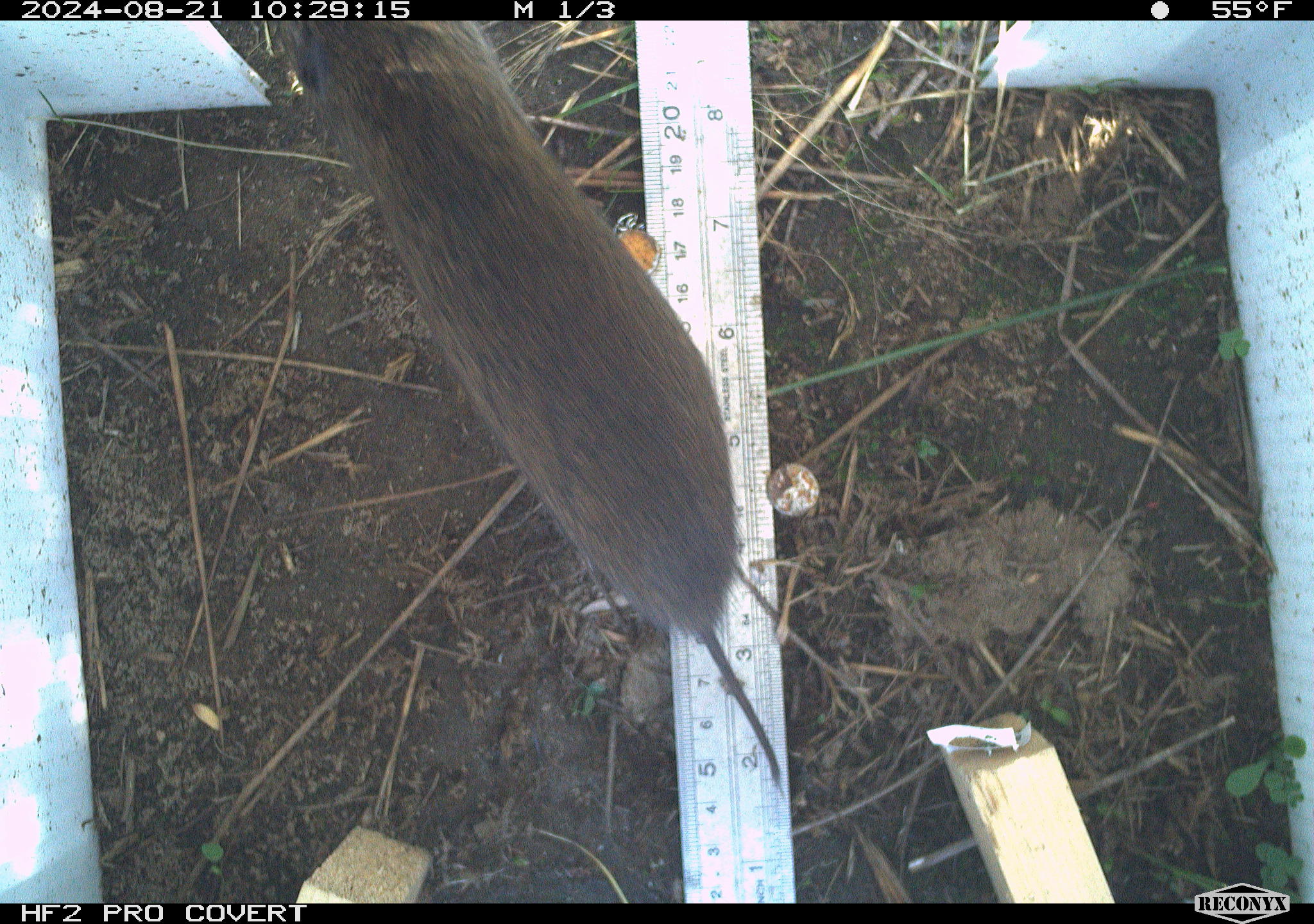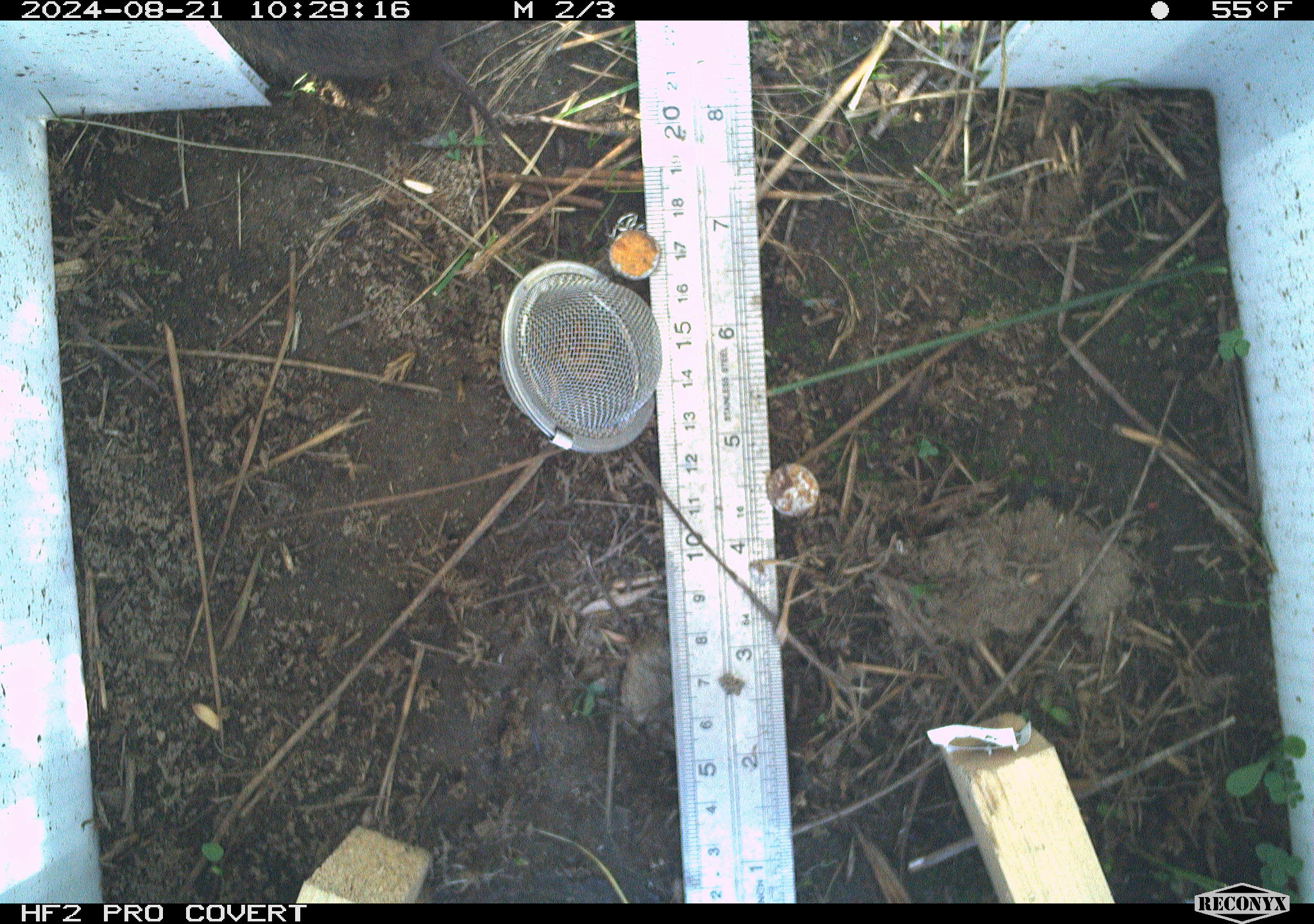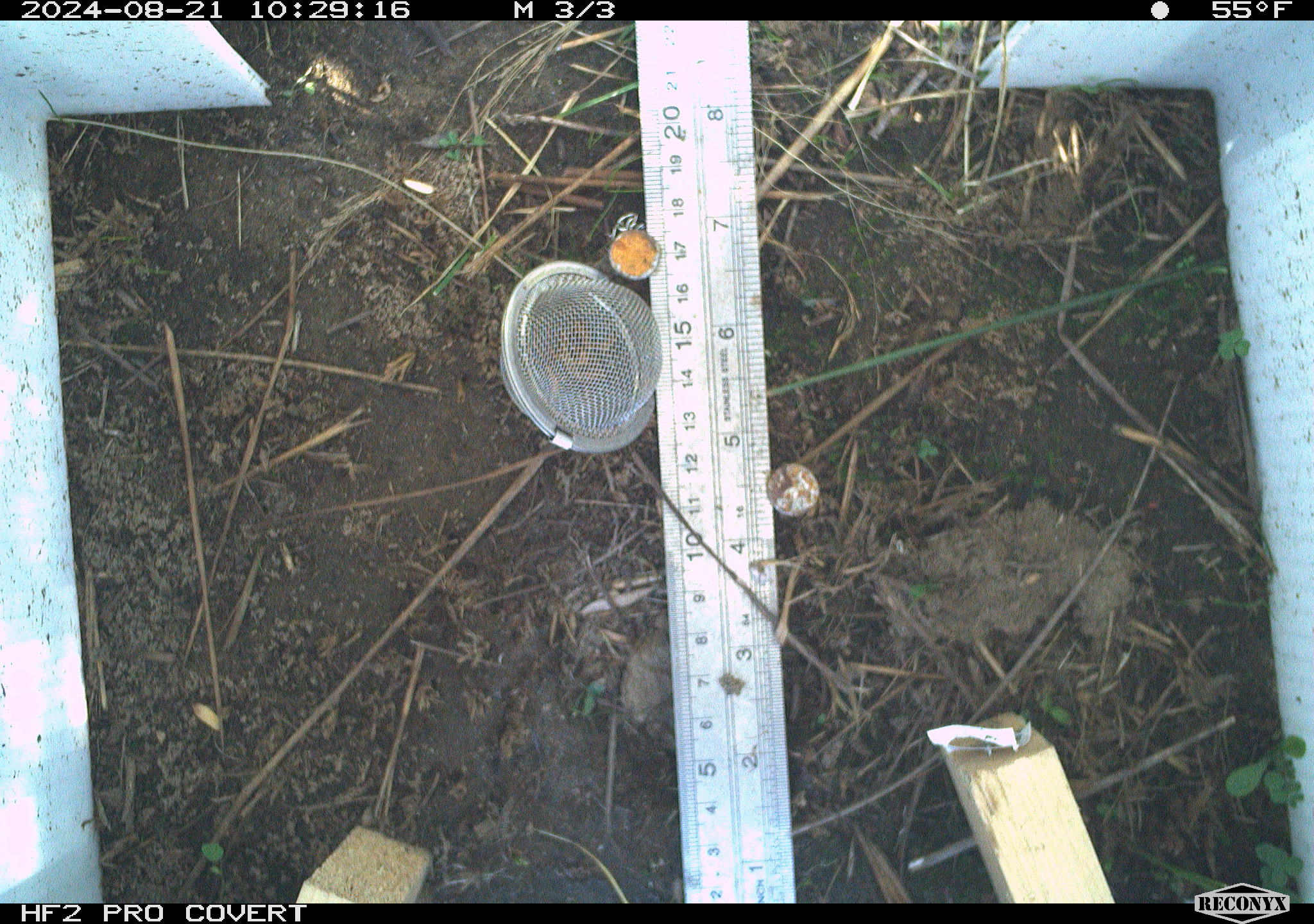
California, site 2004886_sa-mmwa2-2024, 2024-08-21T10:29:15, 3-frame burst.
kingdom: Animalia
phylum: Chordata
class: Mammalia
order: Rodentia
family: Cricetidae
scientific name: Arvicolinae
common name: voles, lemmings, and muskrats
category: arvicolinae subfamily